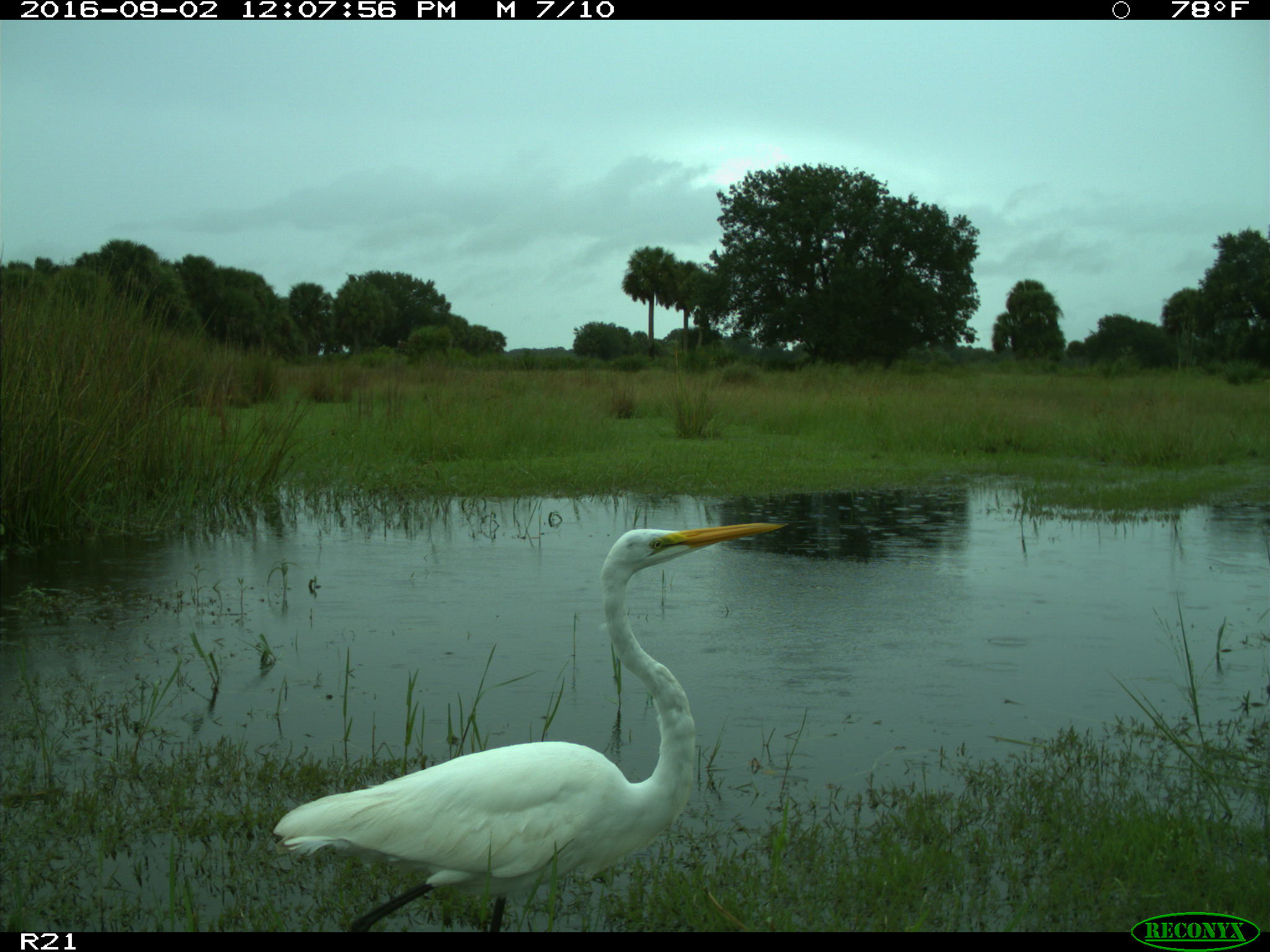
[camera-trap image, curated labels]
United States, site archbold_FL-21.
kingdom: Animalia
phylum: Chordata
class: Aves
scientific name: Aves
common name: birds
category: unidentified bird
Unidentified bird (birds) (Aves).